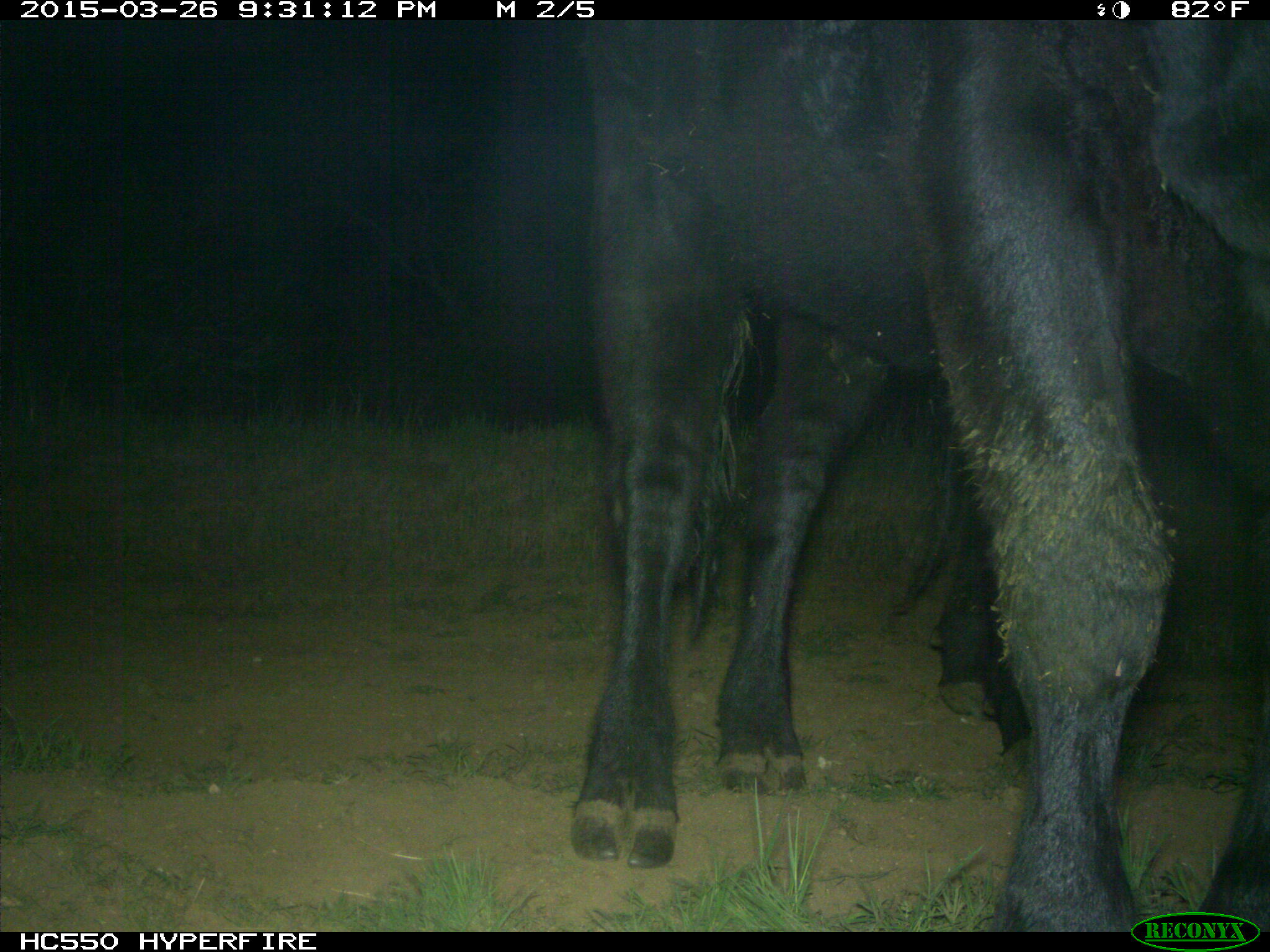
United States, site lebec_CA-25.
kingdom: Animalia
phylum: Chordata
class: Mammalia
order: Artiodactyla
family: Bovidae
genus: Bos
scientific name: Bos taurus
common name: domestic cow